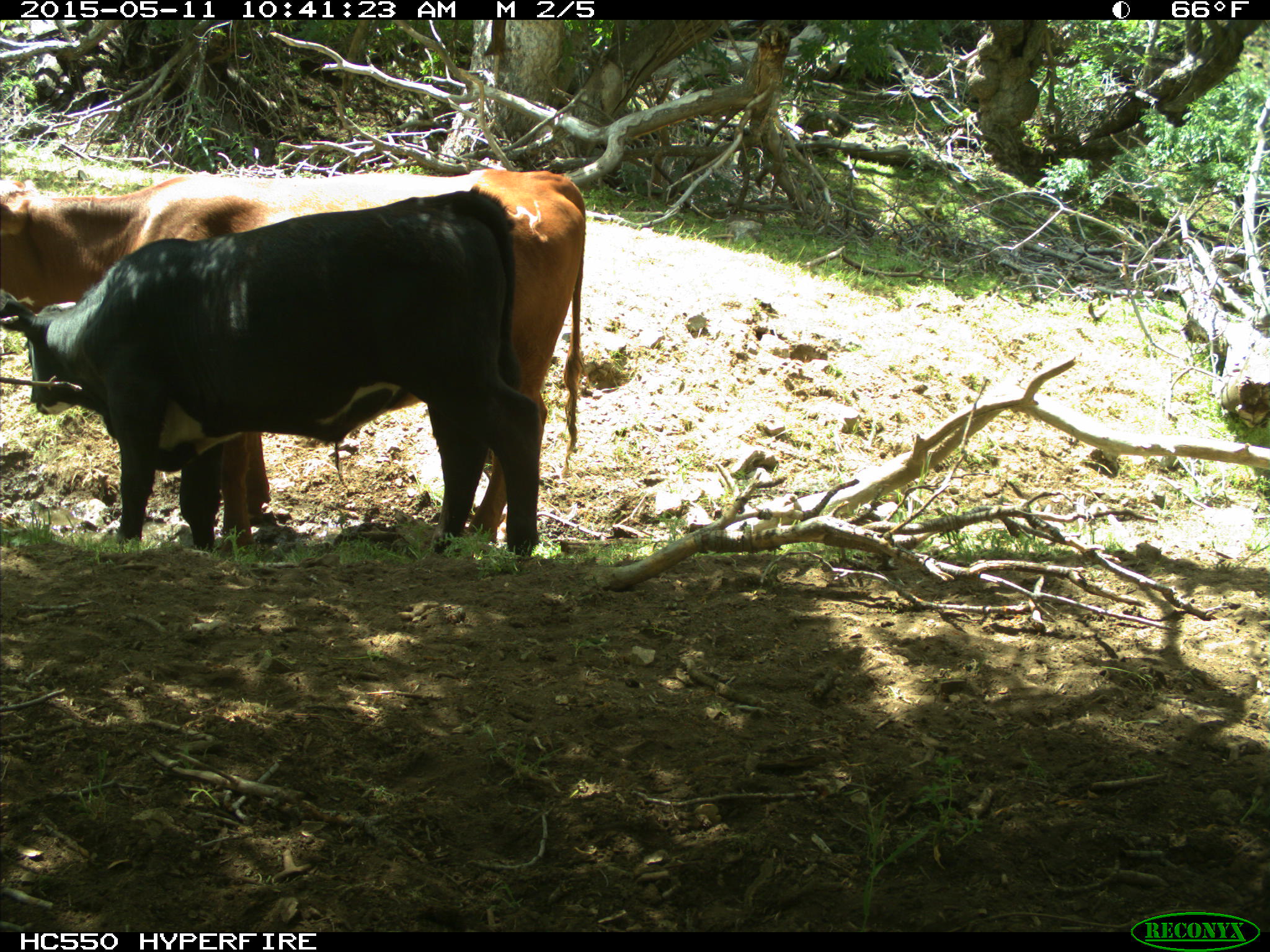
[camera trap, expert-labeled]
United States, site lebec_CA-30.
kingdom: Animalia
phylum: Chordata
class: Mammalia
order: Artiodactyla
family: Bovidae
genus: Bos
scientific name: Bos taurus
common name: domestic cow